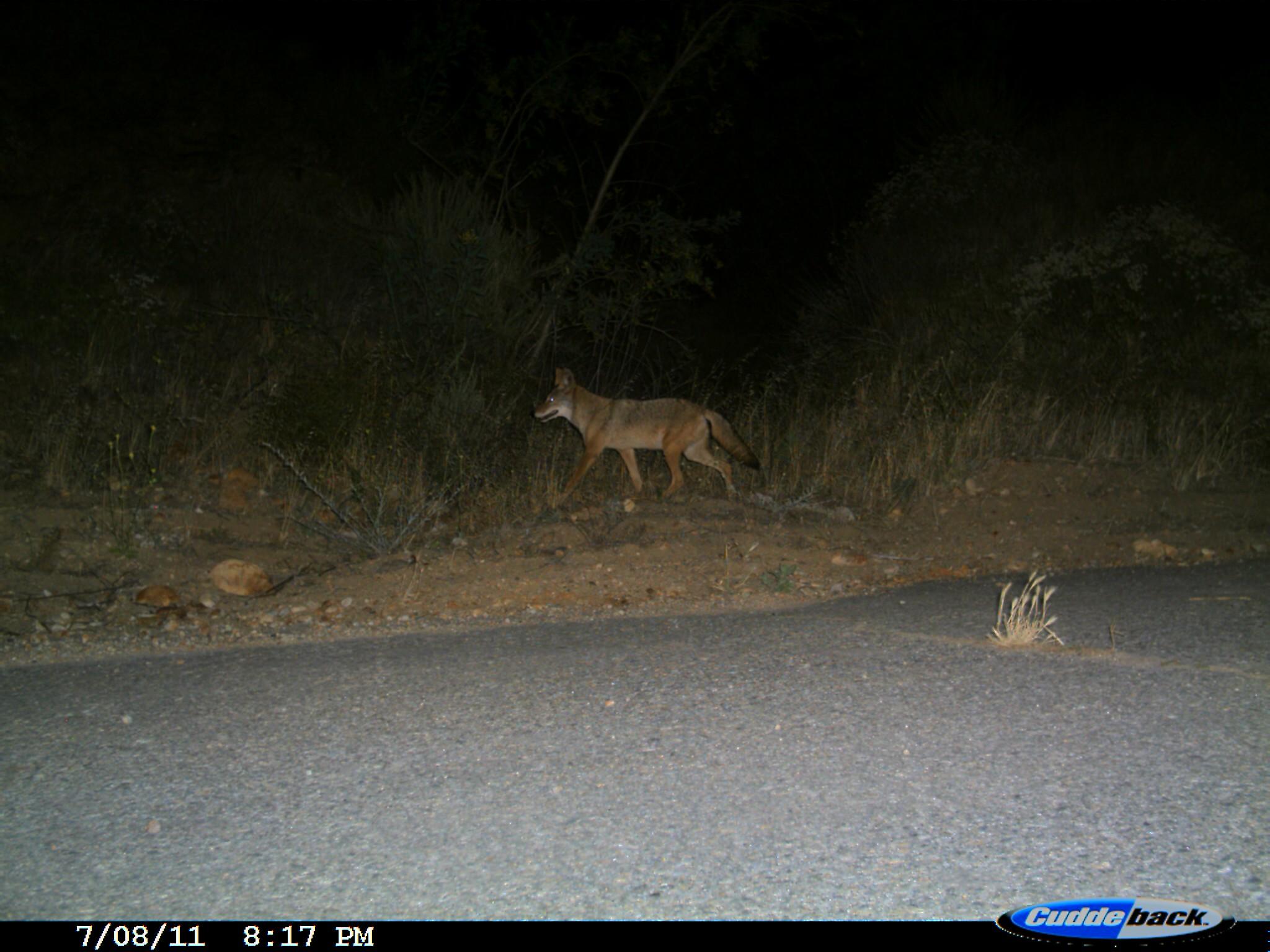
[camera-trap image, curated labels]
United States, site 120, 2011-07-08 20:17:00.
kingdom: Animalia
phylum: Chordata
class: Mammalia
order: Carnivora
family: Canidae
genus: Canis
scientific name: Canis latrans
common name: coyote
Coyote (Canis latrans).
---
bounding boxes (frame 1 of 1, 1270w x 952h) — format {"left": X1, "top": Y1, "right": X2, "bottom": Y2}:
coyote: {"left": 508, "top": 355, "right": 787, "bottom": 533}